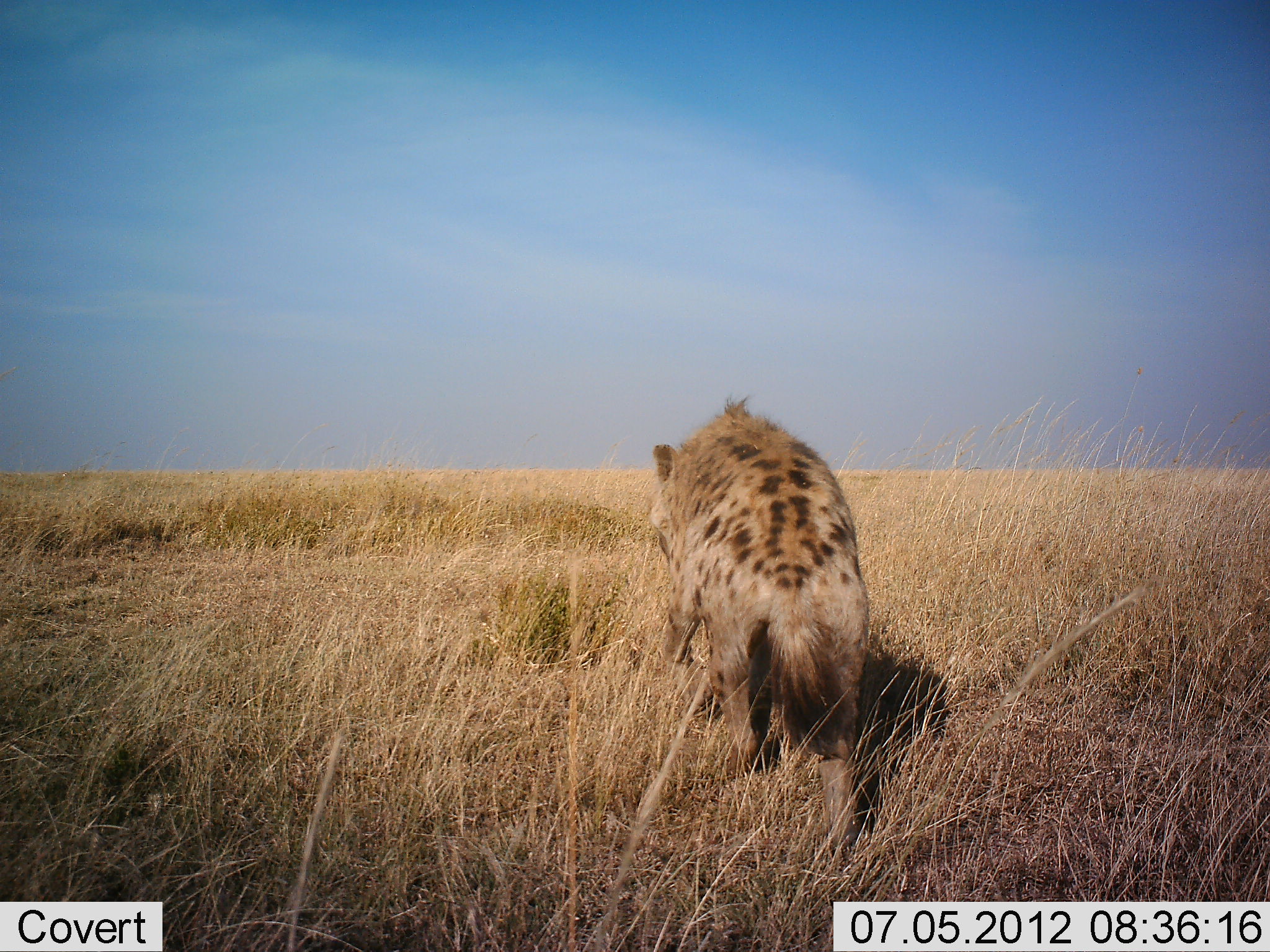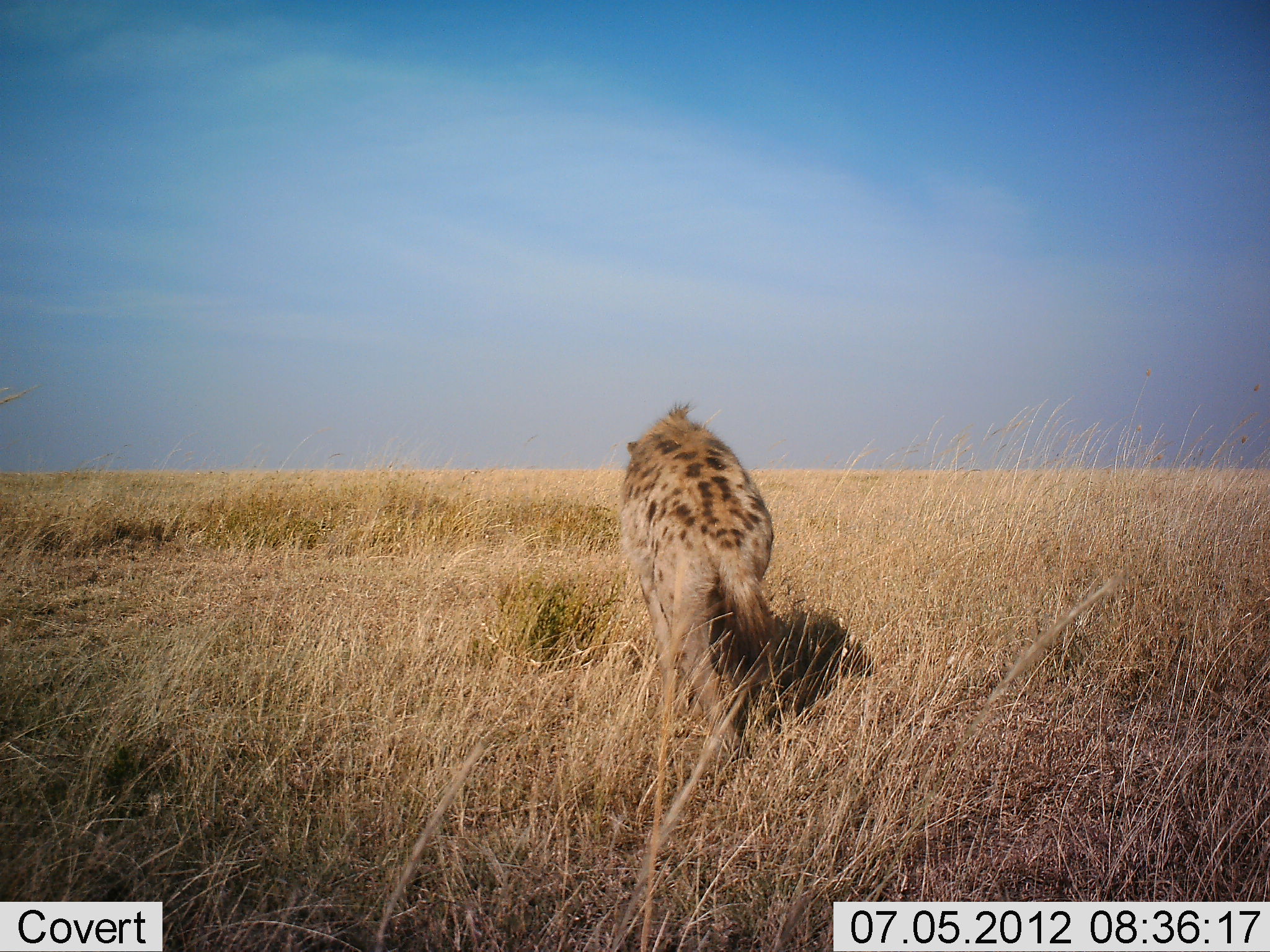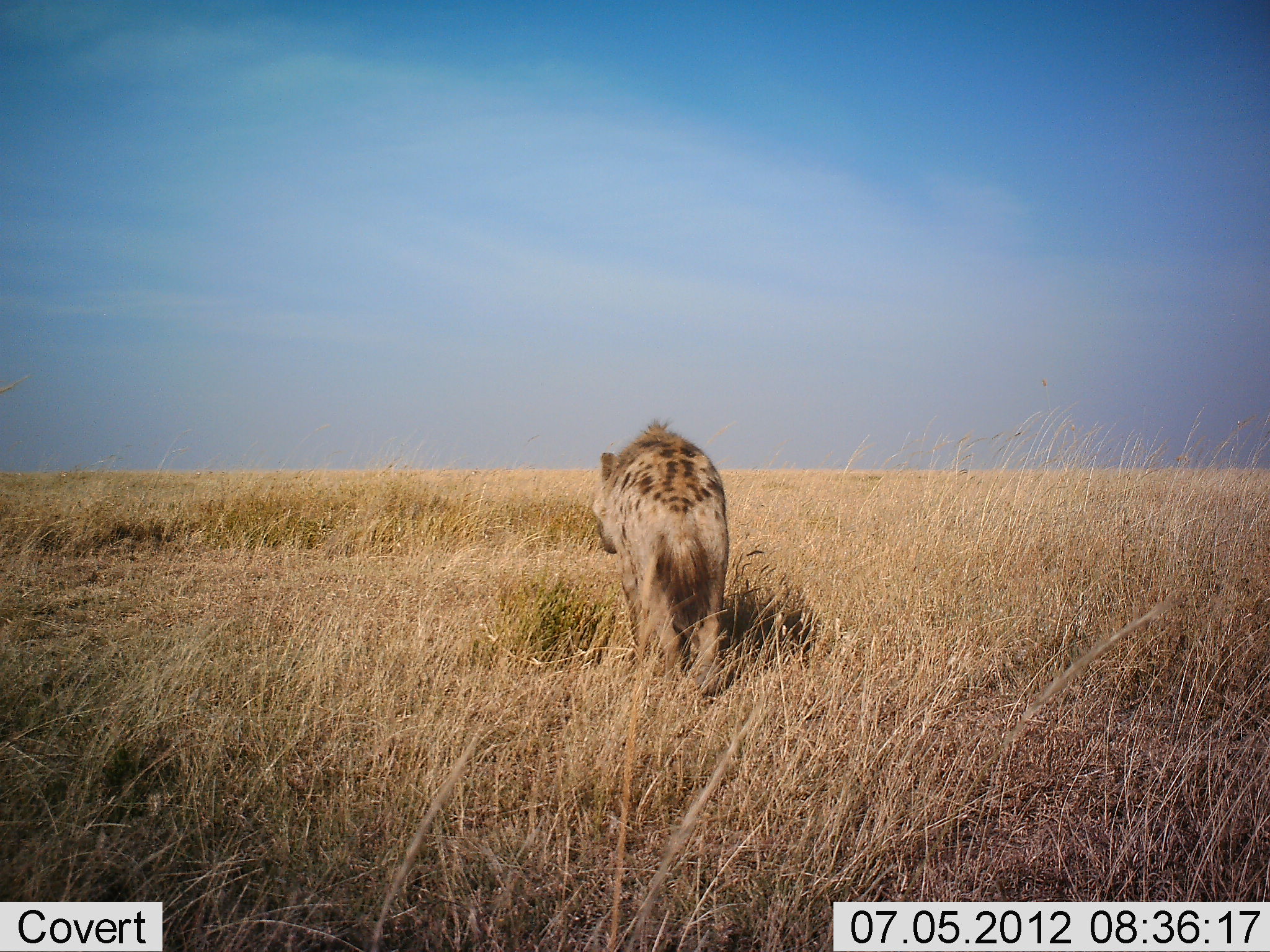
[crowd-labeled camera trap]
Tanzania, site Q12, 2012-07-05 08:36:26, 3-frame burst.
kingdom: Animalia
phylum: Chordata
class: Mammalia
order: Carnivora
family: Hyaenidae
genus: Crocuta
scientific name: Crocuta crocuta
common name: spotted hyena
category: hyenaspotted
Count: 1.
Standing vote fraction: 0%.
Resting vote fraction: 0%.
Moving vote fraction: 100%.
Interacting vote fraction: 0%.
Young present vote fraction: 0%.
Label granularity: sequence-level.